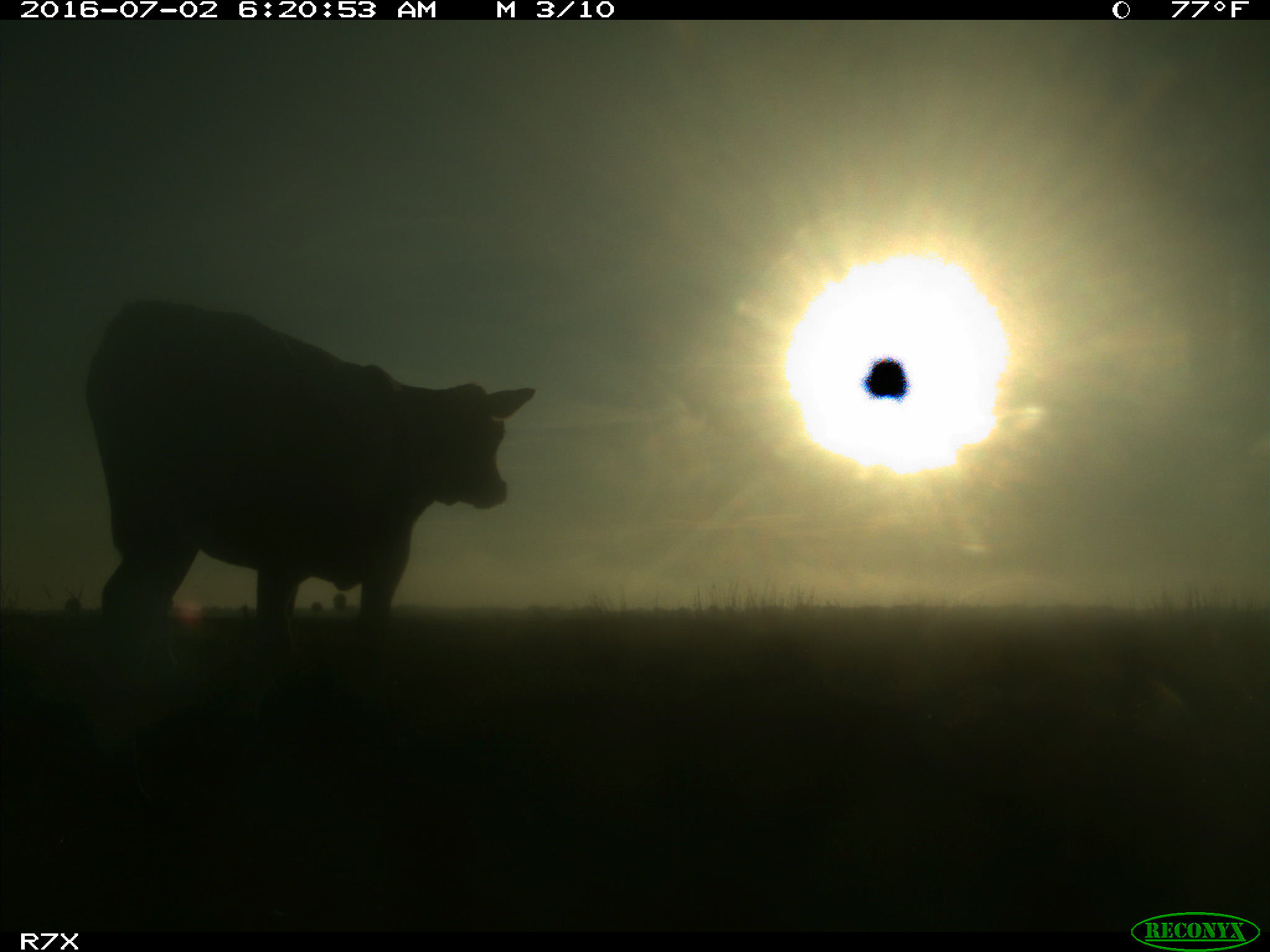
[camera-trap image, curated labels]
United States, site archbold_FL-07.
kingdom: Animalia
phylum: Chordata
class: Mammalia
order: Artiodactyla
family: Bovidae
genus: Bos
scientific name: Bos taurus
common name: domestic cow